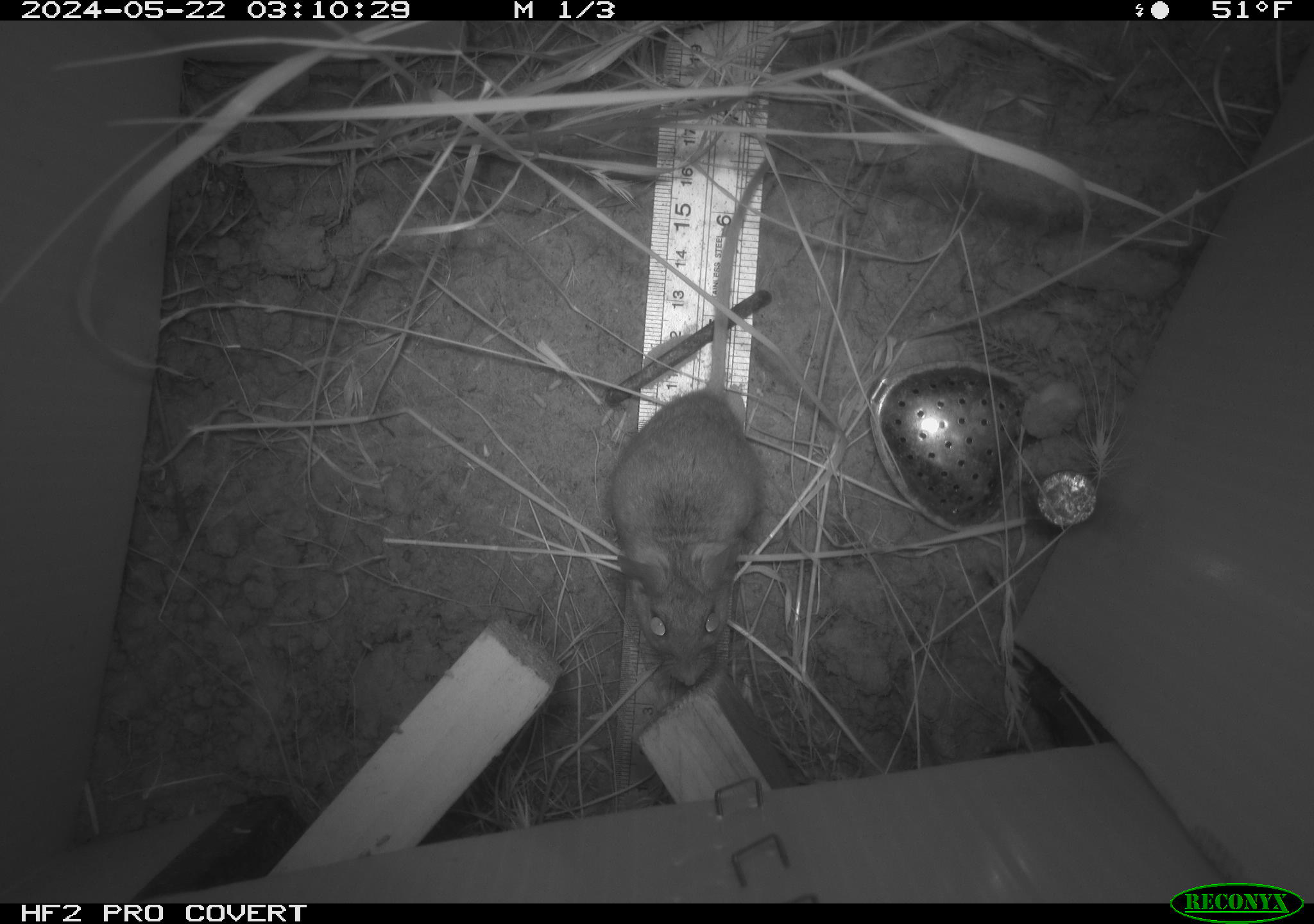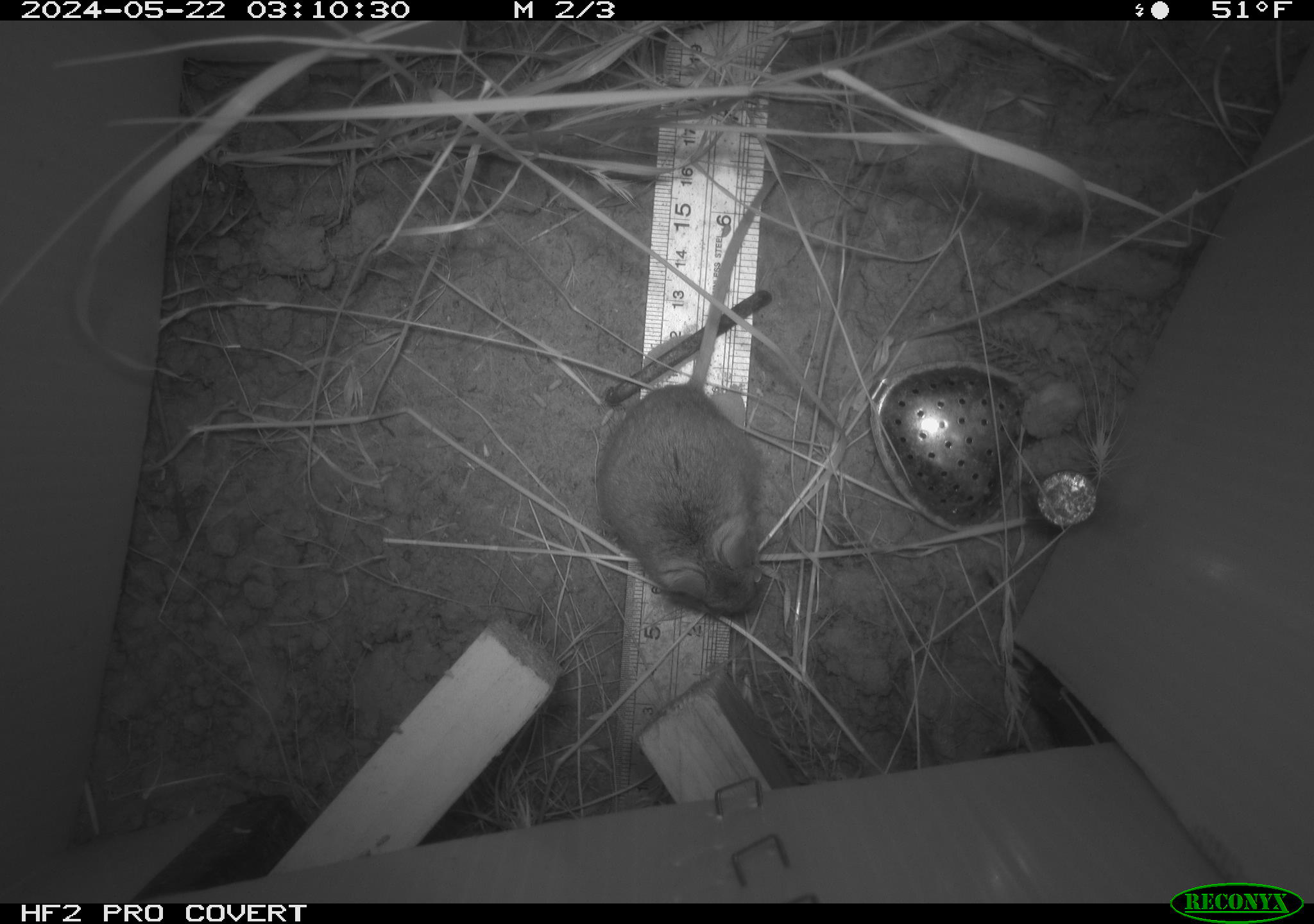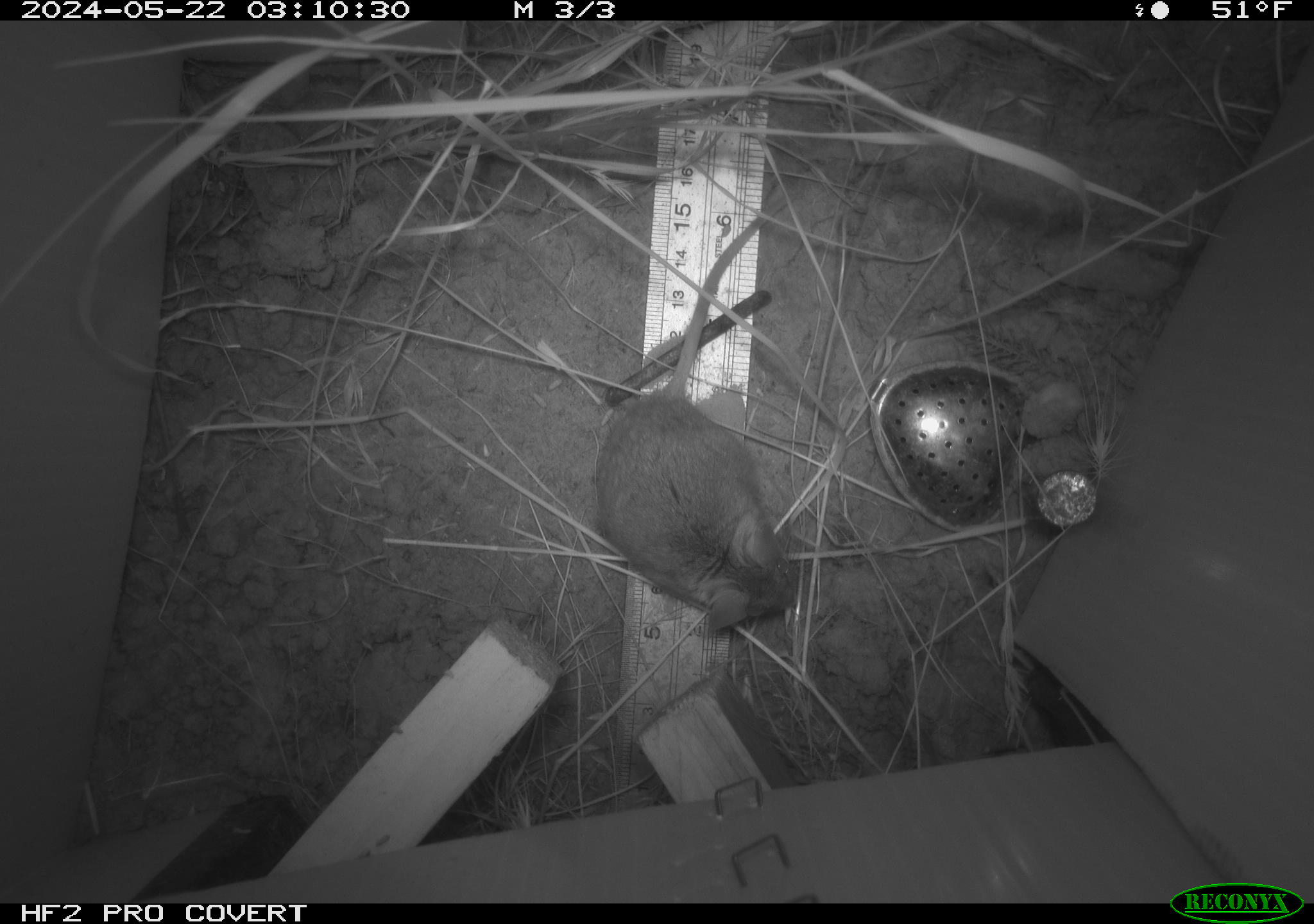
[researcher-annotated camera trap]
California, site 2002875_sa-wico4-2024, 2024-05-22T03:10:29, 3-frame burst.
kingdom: Animalia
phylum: Chordata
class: Mammalia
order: Rodentia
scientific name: Rodentia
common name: rodent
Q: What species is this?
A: Rodent (Rodentia).